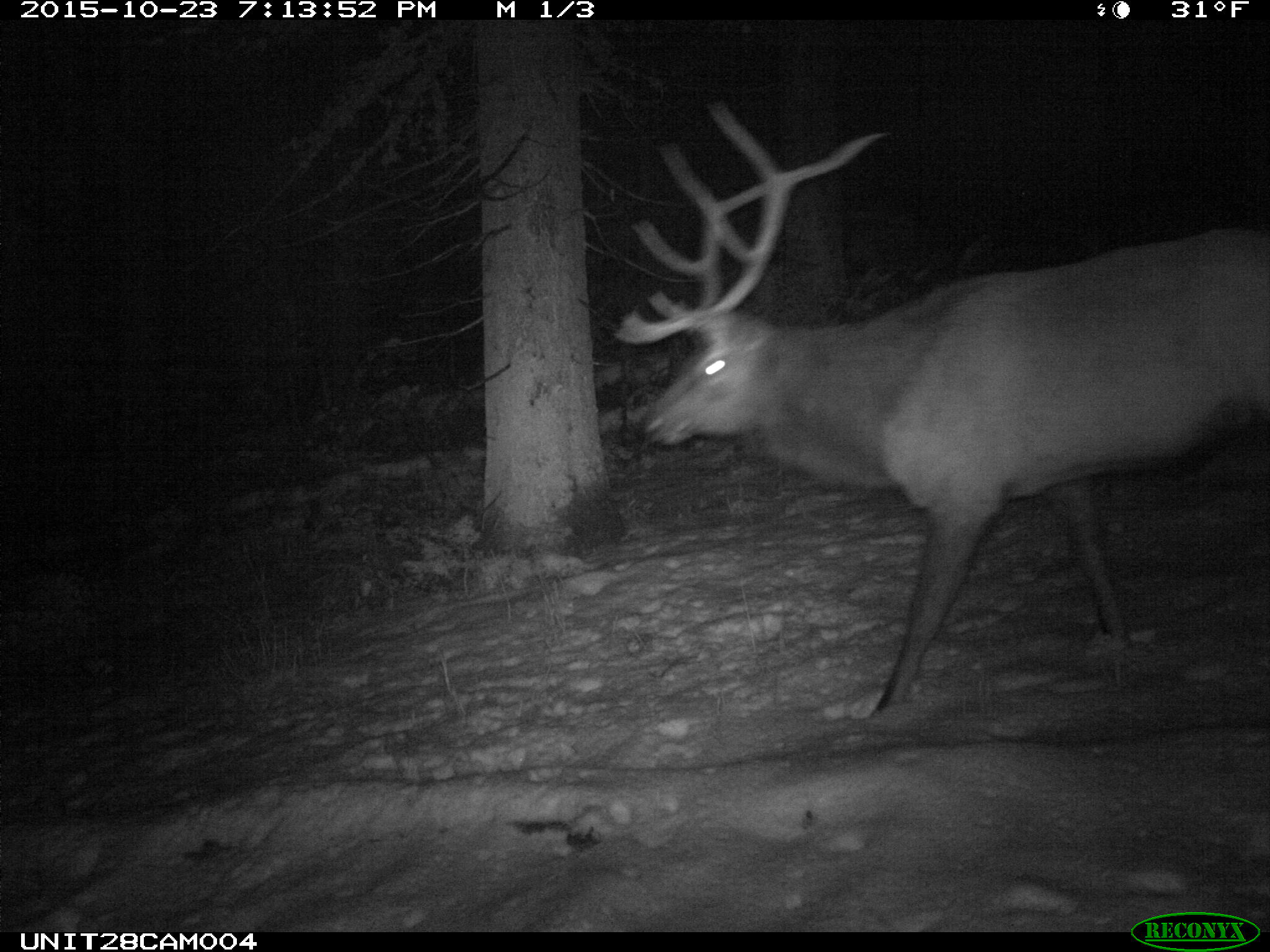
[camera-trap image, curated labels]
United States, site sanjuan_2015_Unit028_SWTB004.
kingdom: Animalia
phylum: Chordata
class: Mammalia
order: Artiodactyla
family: Cervidae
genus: Cervus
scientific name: Cervus elaphus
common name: red deer